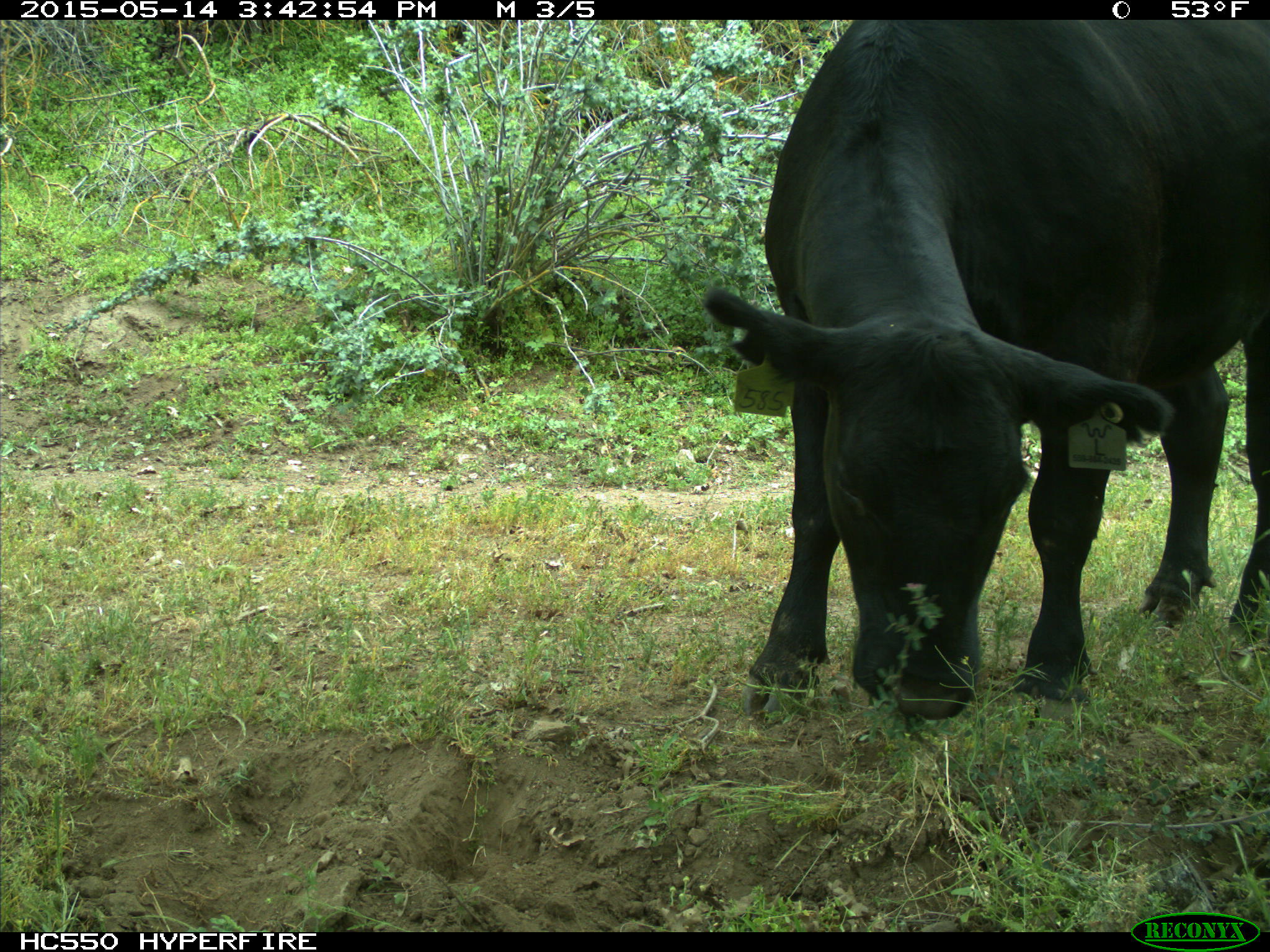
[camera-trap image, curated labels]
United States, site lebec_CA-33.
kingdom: Animalia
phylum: Chordata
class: Mammalia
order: Artiodactyla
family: Bovidae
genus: Bos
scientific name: Bos taurus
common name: domestic cow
Bos taurus (domestic cow).